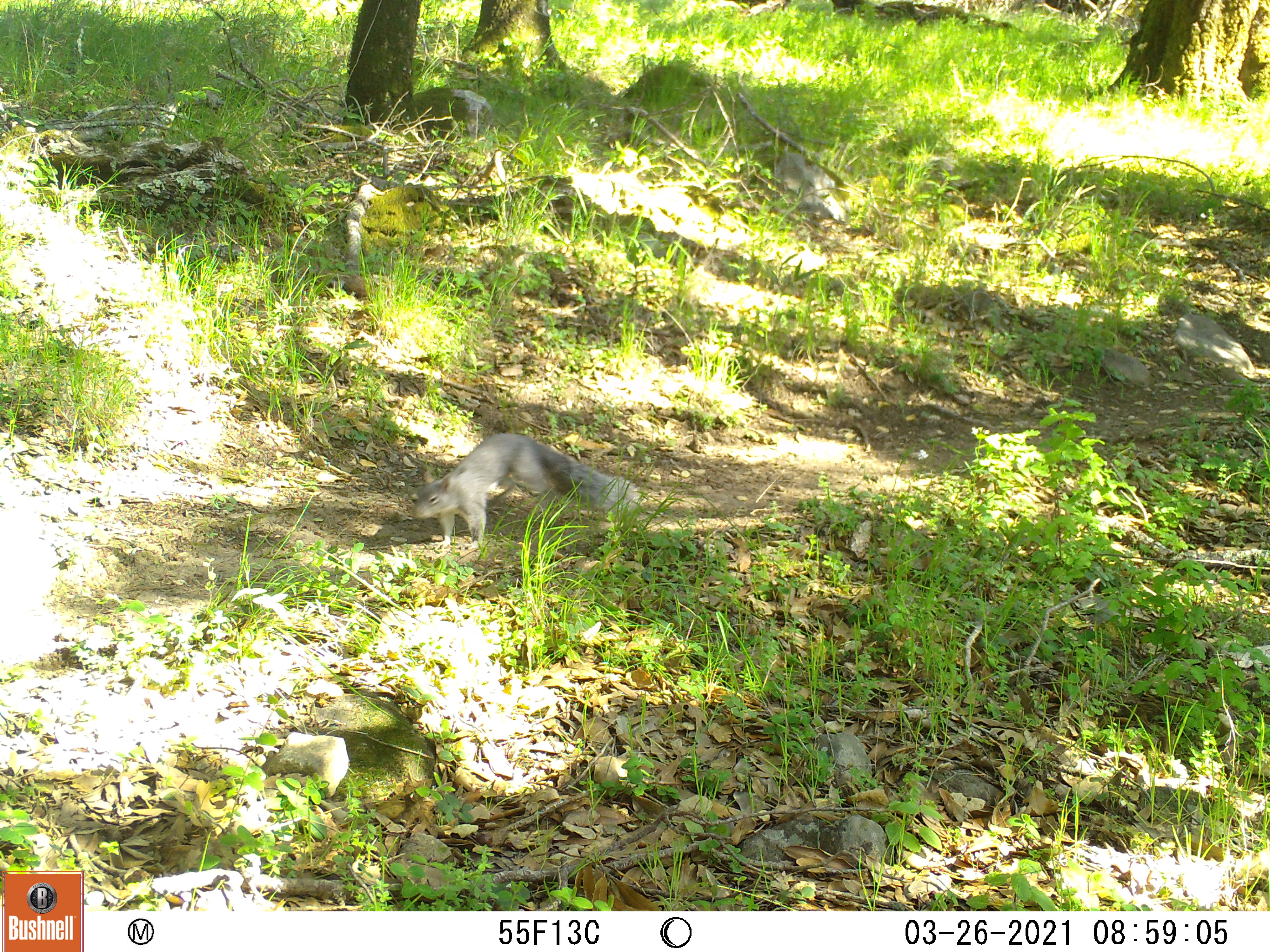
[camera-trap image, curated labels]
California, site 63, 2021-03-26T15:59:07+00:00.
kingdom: Animalia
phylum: Chordata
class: Mammalia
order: Rodentia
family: Sciuridae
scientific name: Sciuridae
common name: squirrel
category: unknown squirrel